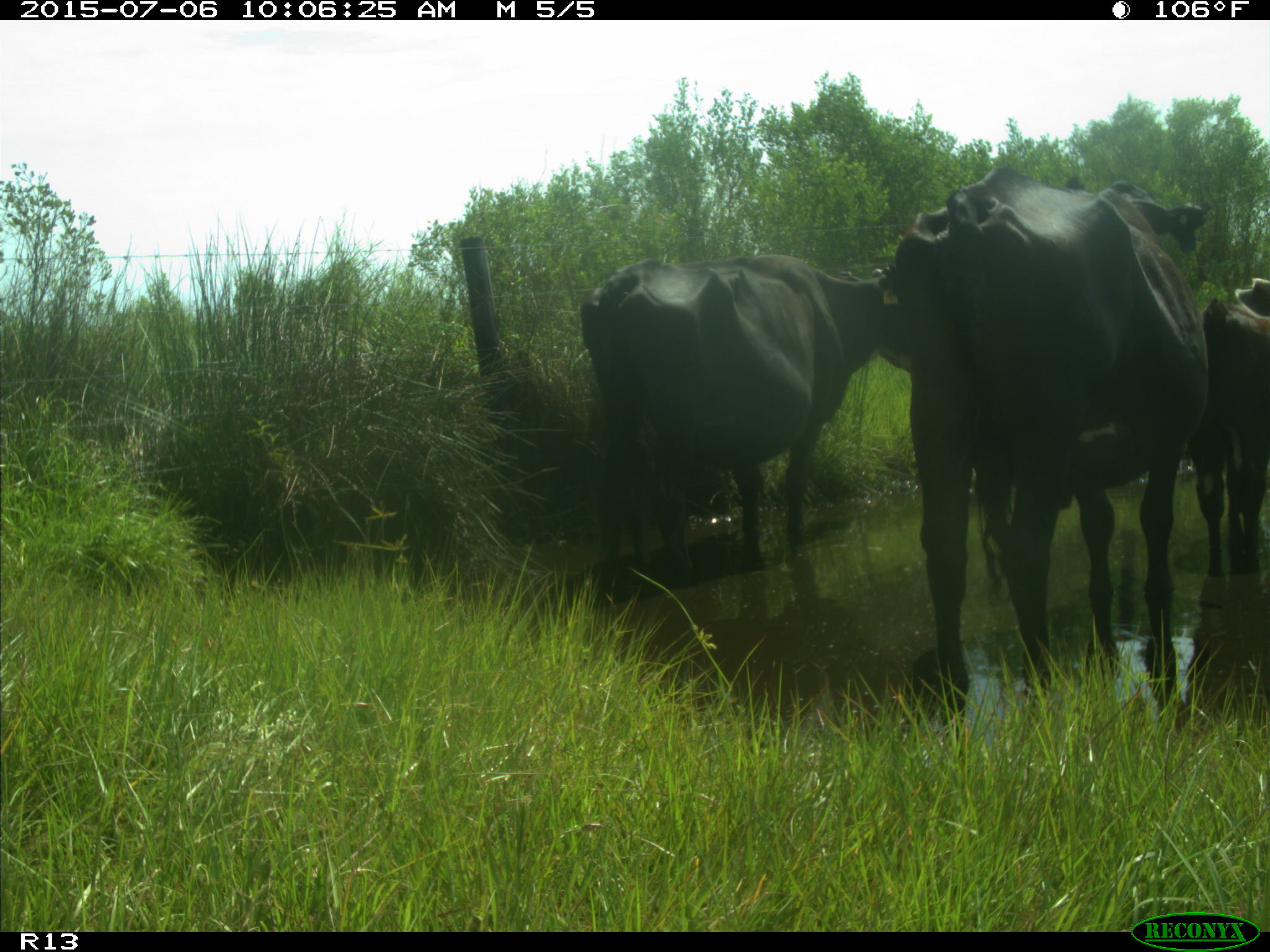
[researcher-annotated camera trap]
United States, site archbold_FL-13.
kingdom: Animalia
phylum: Chordata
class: Mammalia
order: Artiodactyla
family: Bovidae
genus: Bos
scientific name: Bos taurus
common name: domestic cow